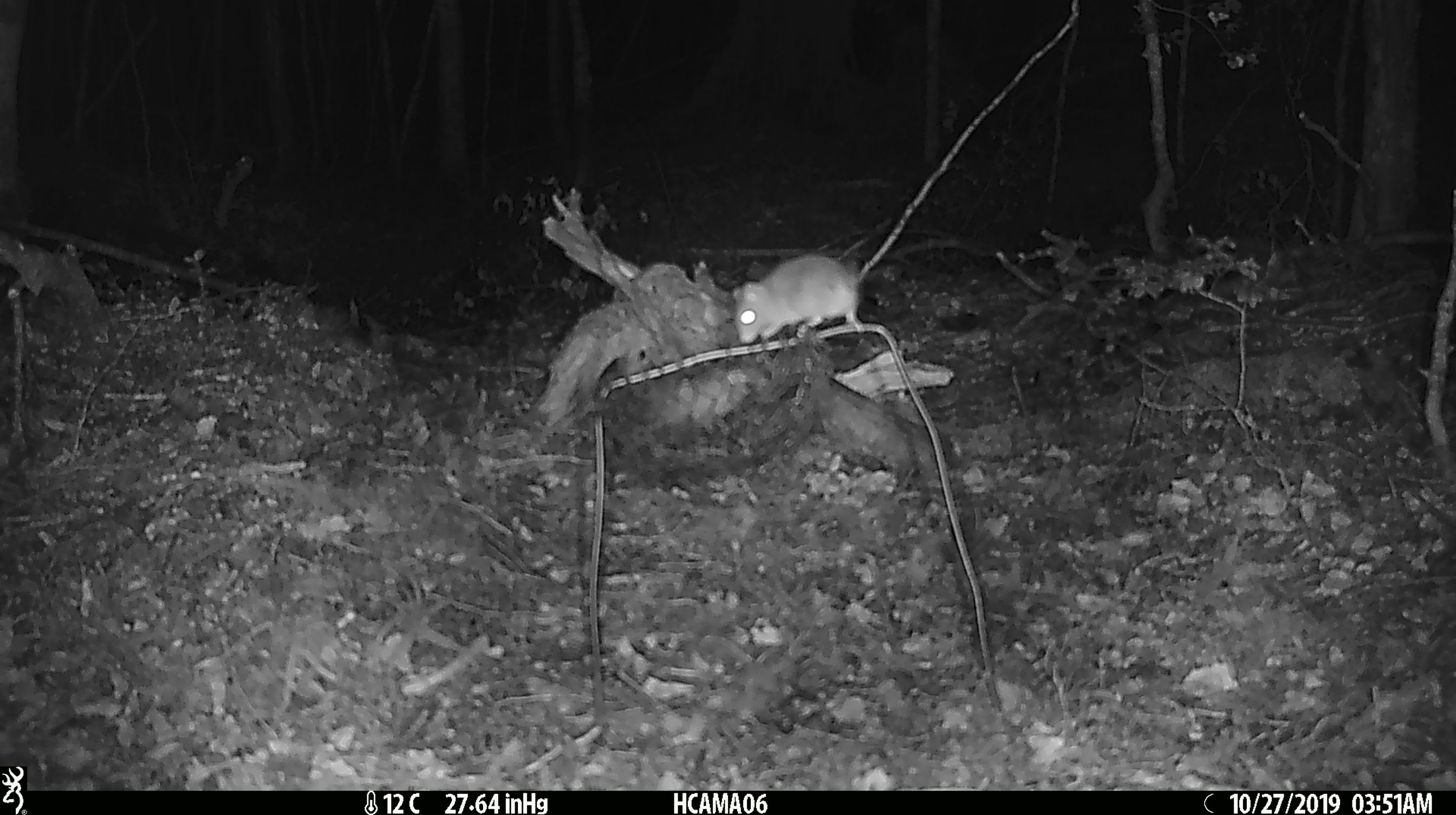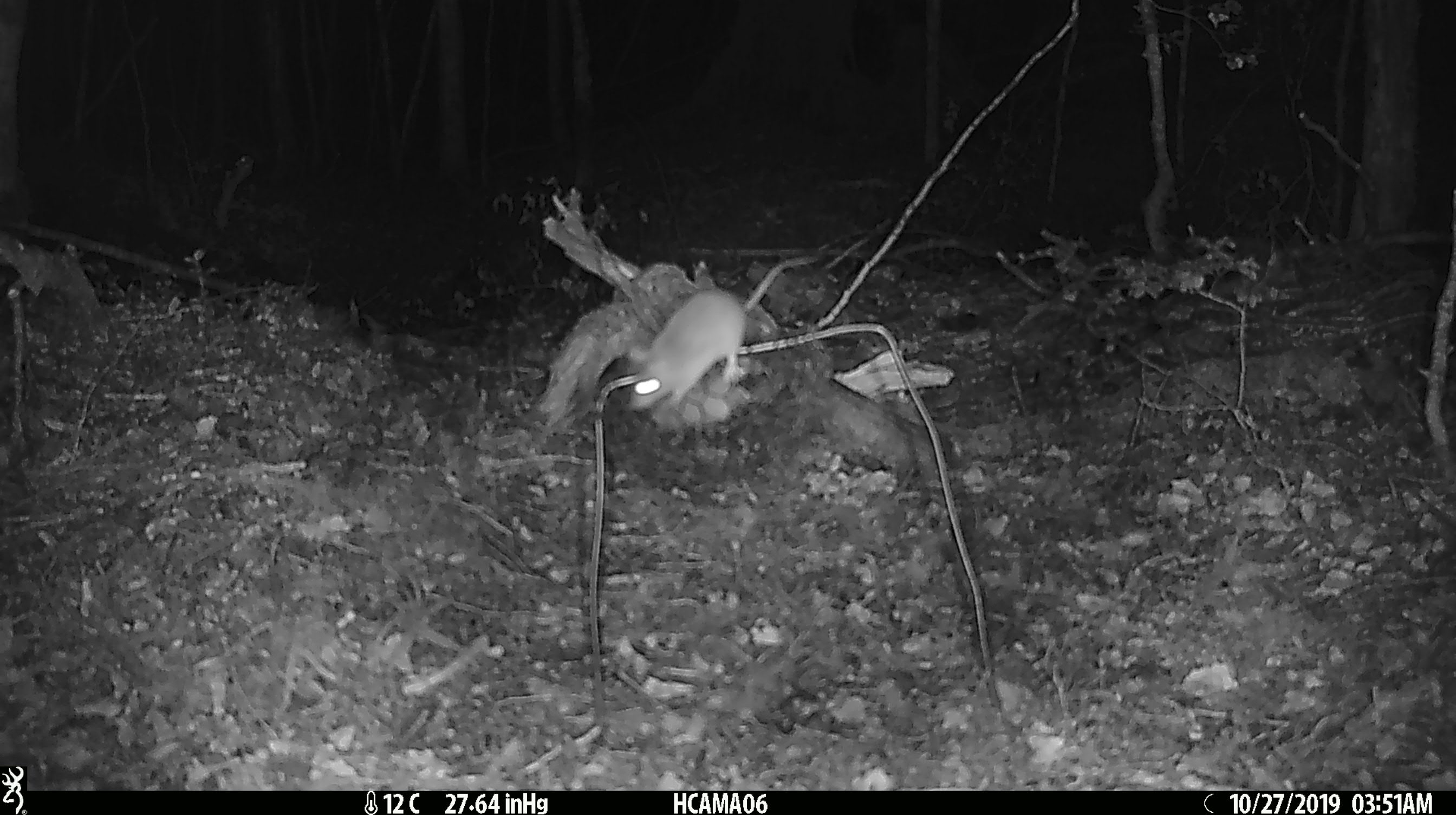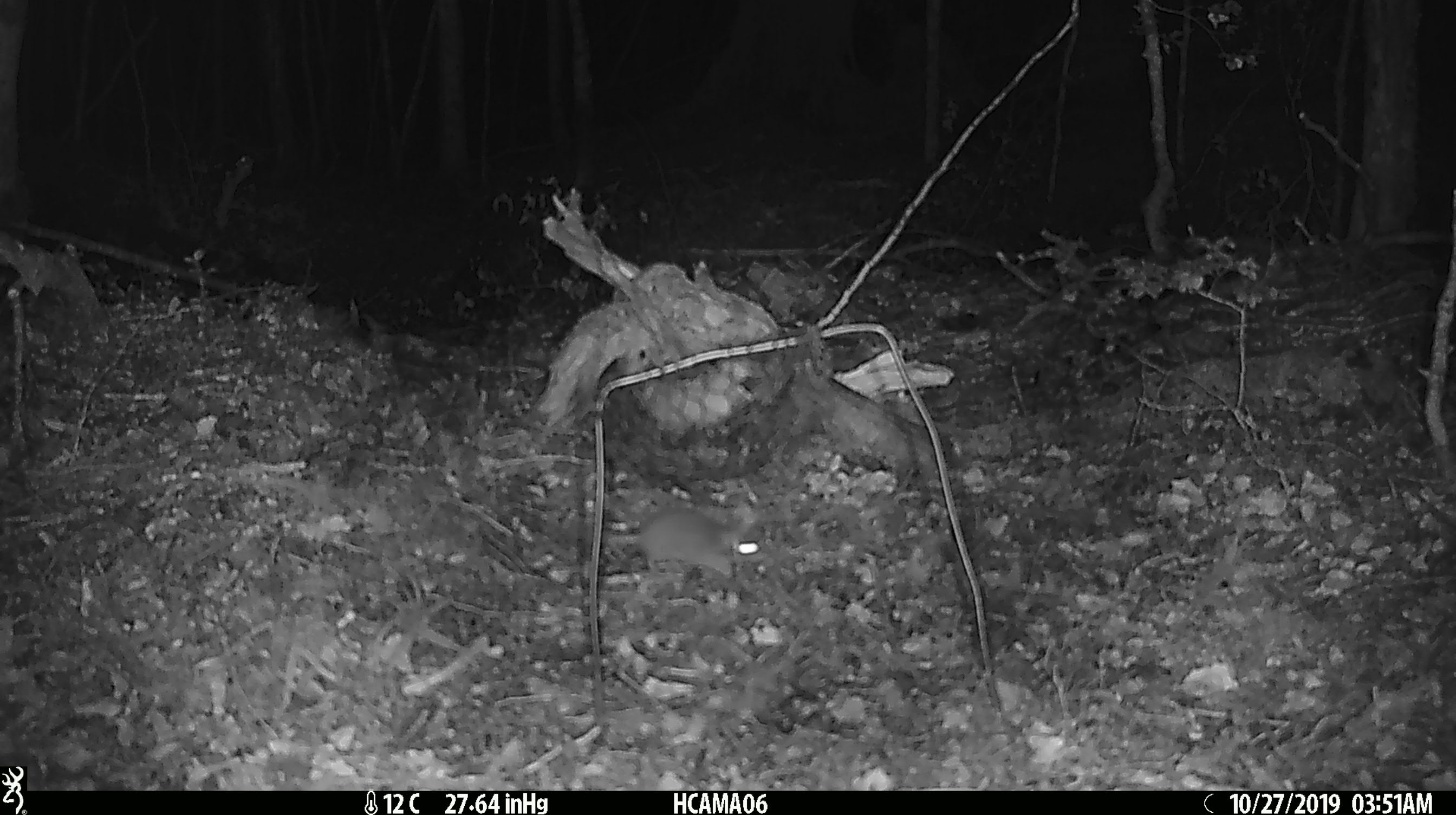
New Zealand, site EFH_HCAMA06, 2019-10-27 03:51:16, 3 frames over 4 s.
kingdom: Animalia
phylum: Chordata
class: Mammalia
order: Rodentia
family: Muridae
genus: Mus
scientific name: Mus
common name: mouse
Mouse (Mus).